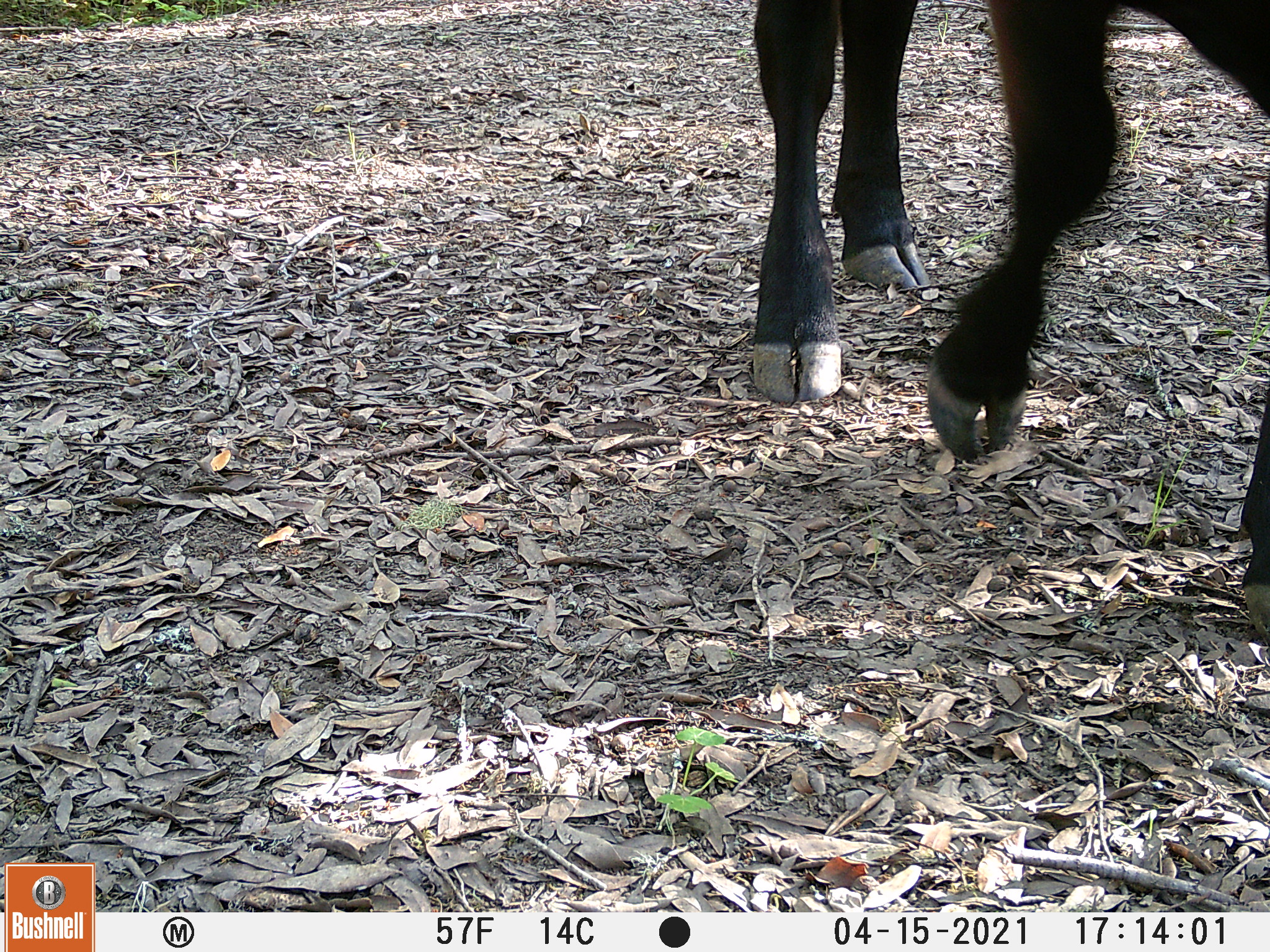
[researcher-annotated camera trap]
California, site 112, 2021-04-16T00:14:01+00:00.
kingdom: Animalia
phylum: Chordata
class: Mammalia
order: Artiodactyla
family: Bovidae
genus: Bos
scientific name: Bos taurus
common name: domestic cattle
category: cattle